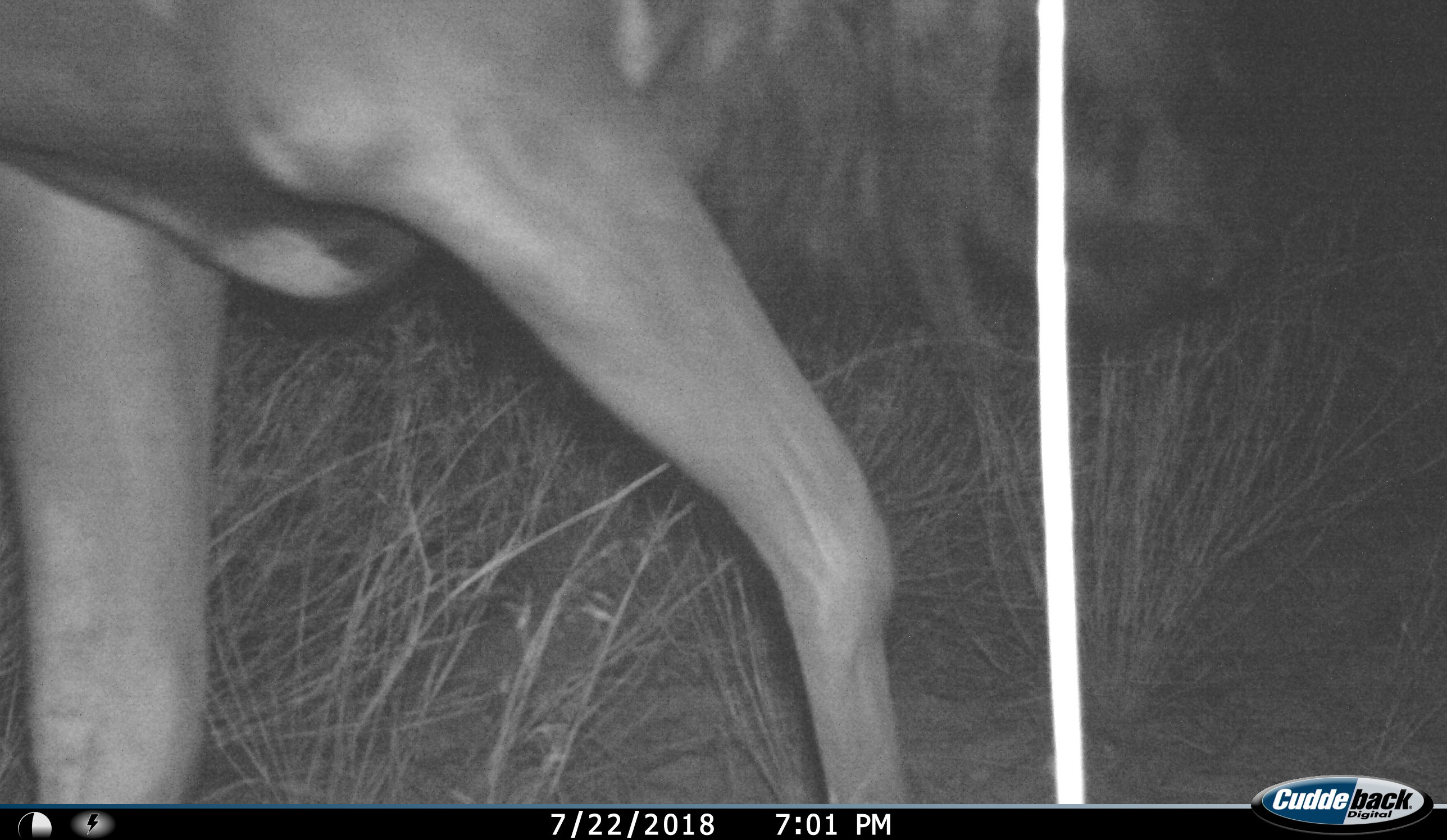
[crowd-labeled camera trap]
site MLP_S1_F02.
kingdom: Animalia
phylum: Chordata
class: Mammalia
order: Artiodactyla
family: Bovidae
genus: Connochaetes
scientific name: Connochaetes taurinus taurinus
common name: blue wildebeest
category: wildebeestblue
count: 1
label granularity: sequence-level